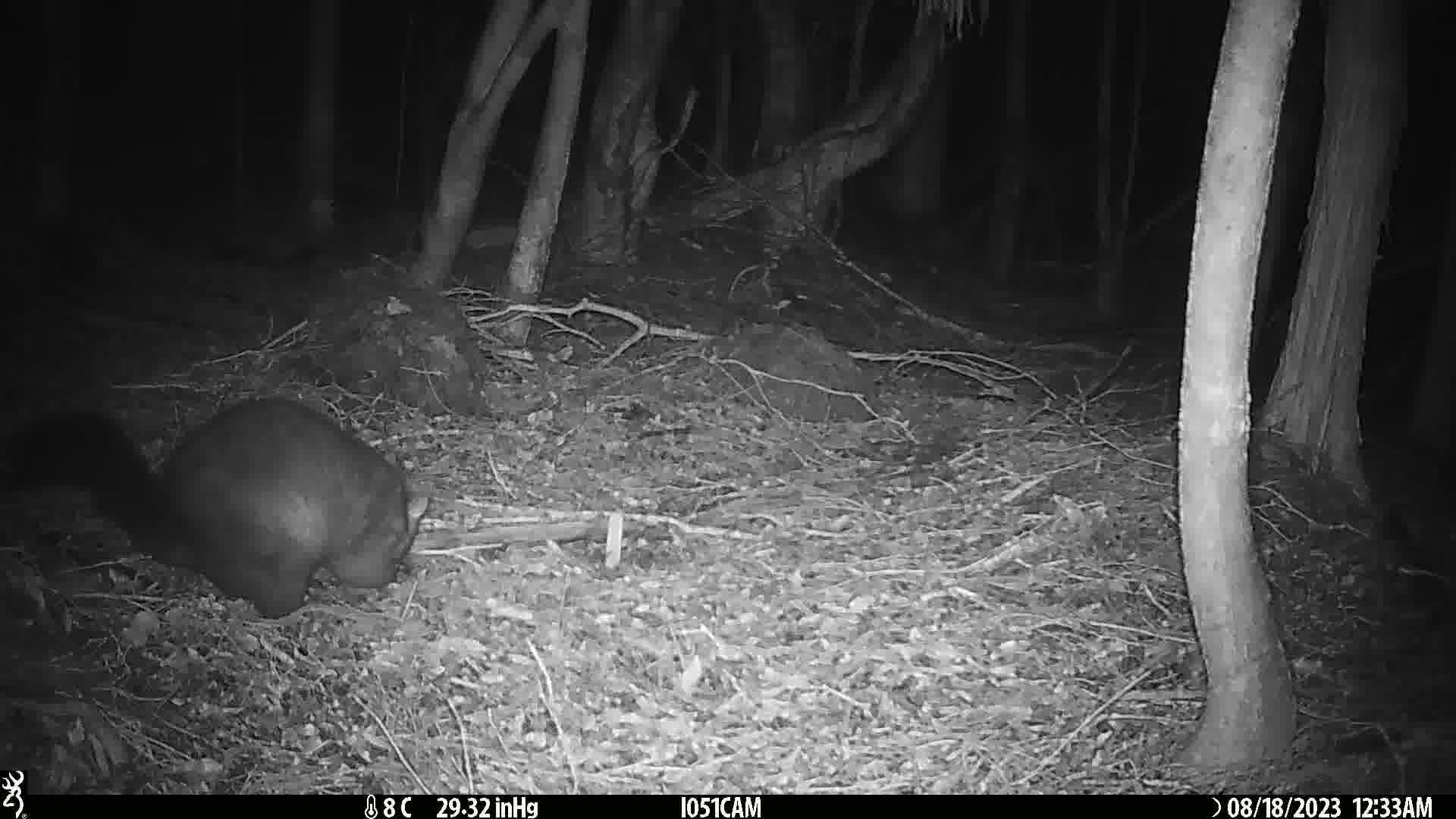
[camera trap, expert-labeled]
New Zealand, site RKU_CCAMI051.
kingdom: Animalia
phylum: Chordata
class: Mammalia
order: Diprotodontia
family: Phalangeridae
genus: Trichosurus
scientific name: Trichosurus vulpecula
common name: common brushtail possum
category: possum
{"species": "possum (common brushtail possum) (Trichosurus vulpecula)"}